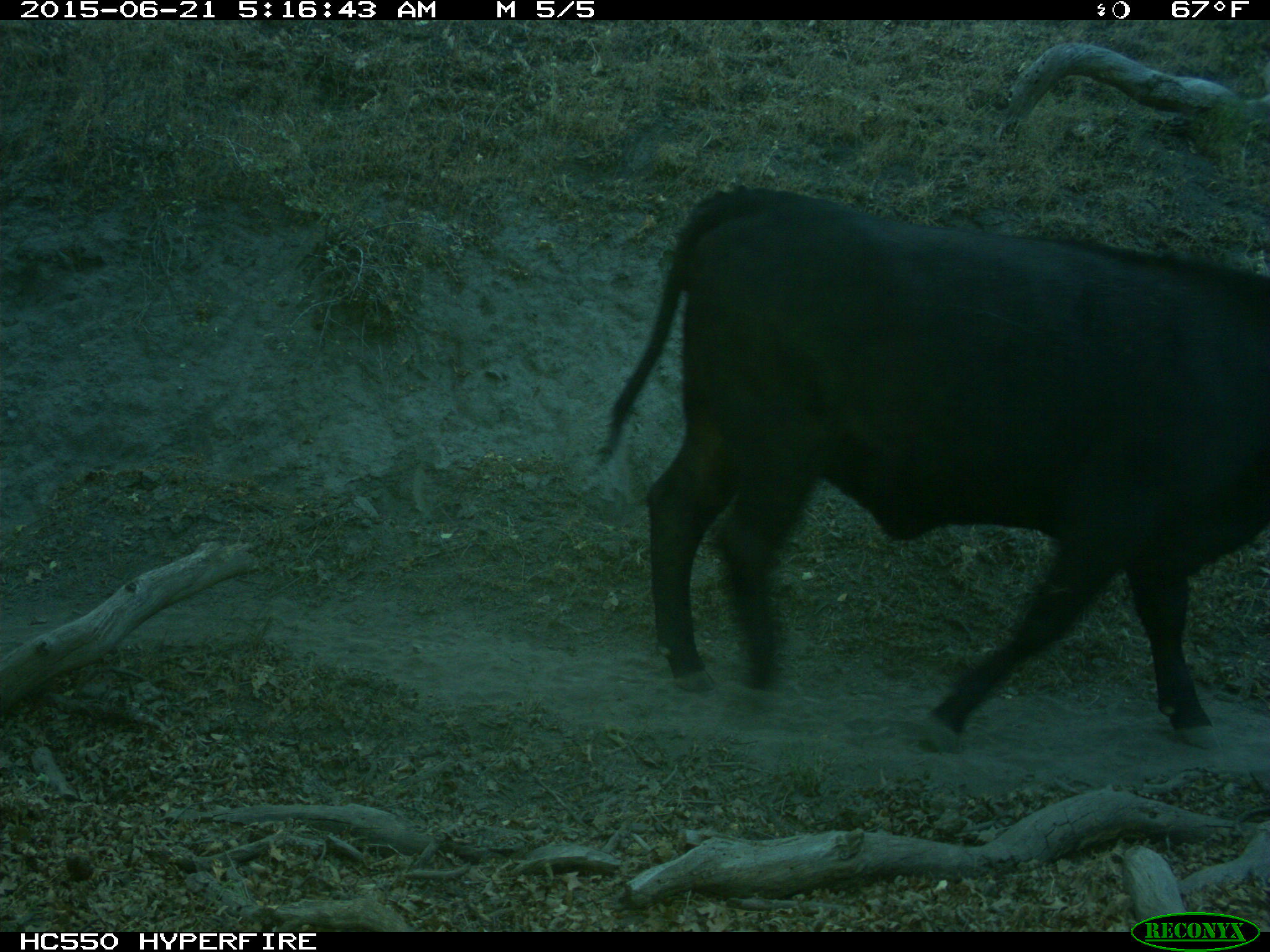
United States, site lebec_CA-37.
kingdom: Animalia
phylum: Chordata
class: Mammalia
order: Artiodactyla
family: Bovidae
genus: Bos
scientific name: Bos taurus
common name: domestic cow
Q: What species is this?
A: Bos taurus (domestic cow).